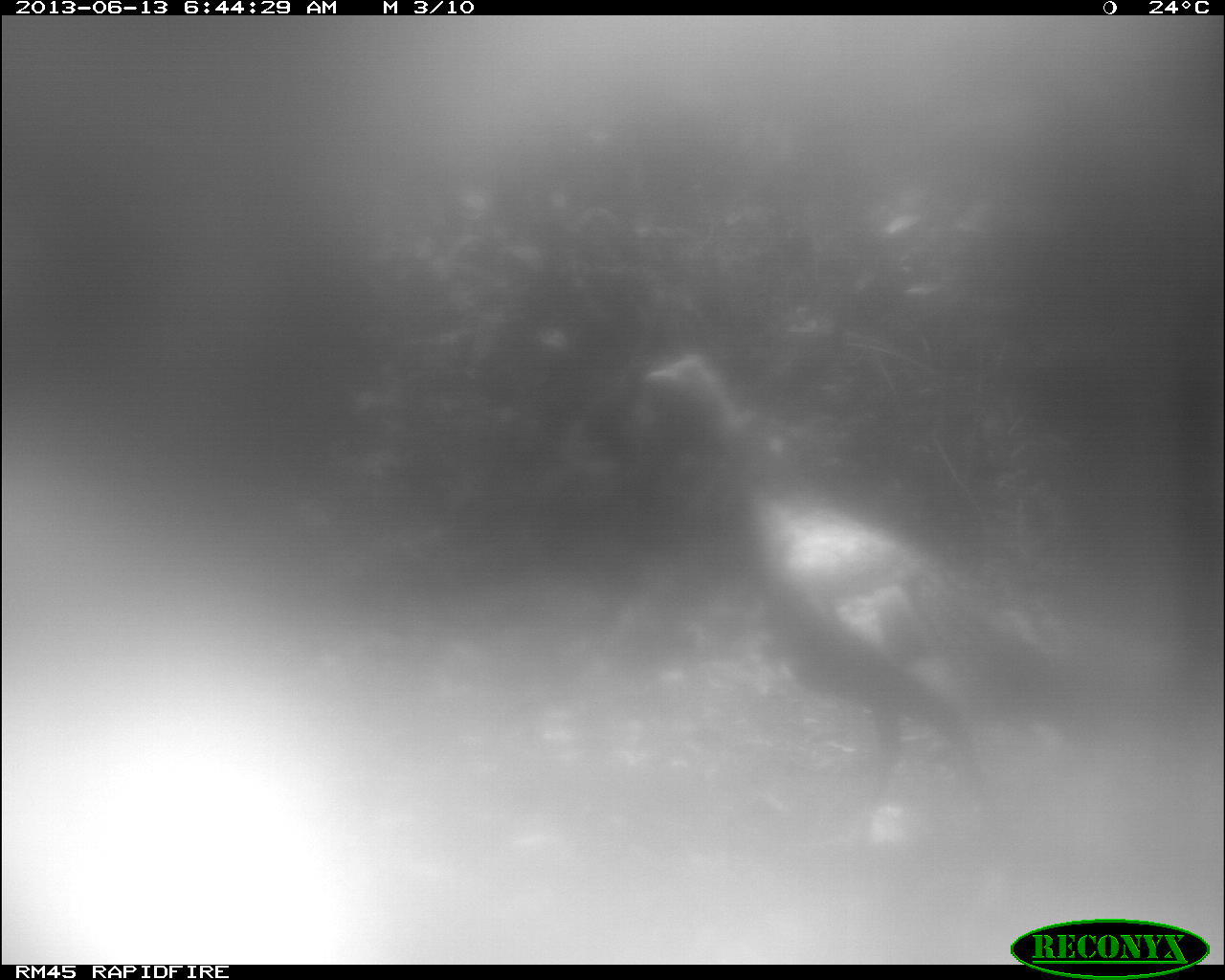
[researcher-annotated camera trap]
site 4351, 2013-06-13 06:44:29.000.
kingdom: Animalia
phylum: Chordata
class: Aves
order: Galliformes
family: Phasianidae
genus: Meleagris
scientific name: Meleagris ocellata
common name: ocellated turkey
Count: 1.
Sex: male.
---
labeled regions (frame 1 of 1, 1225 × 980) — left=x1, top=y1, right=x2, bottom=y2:
meleagris ocellata: left=621, top=351, right=1166, bottom=914